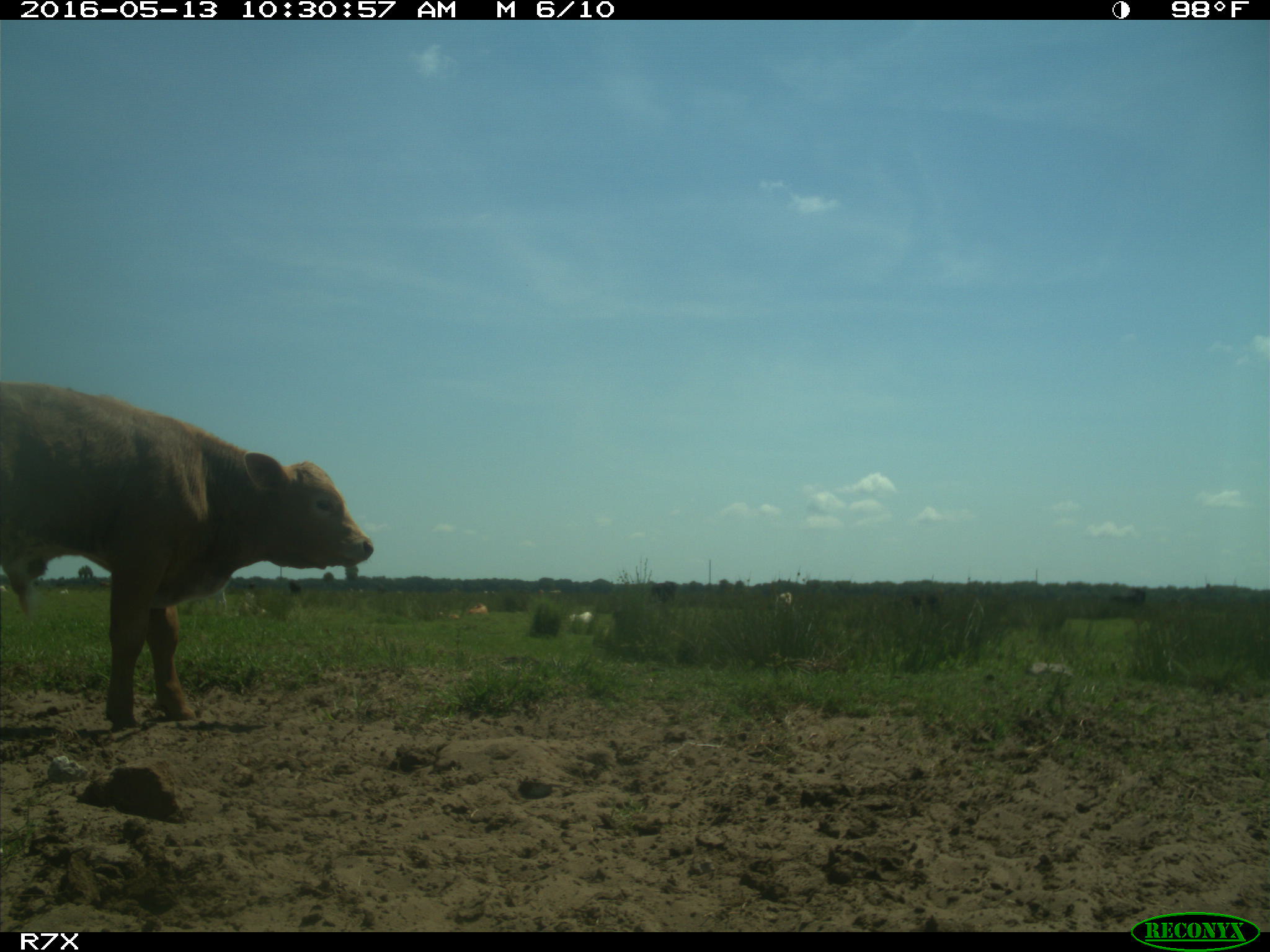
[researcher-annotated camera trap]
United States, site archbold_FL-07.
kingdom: Animalia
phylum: Chordata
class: Mammalia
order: Artiodactyla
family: Bovidae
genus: Bos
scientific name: Bos taurus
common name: domestic cow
Bos taurus (domestic cow).